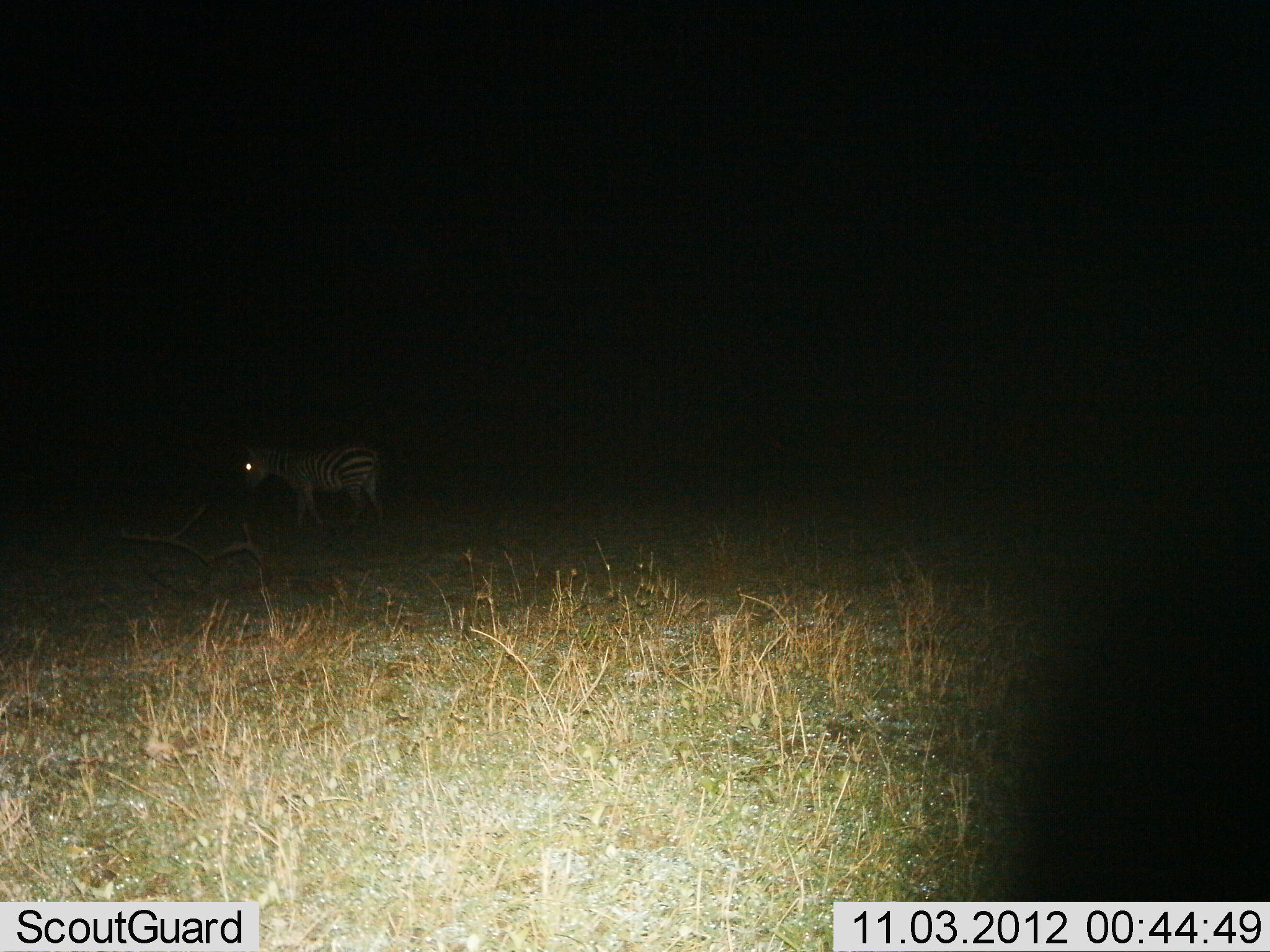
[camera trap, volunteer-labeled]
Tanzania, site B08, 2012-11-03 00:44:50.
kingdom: Animalia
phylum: Chordata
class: Mammalia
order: Perissodactyla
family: Equidae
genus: Equus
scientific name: Equus quagga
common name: plains zebra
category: zebra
Zebra (plains zebra) (Equus quagga), count 1. Behavior (volunteer vote fractions): standing 100%, resting 0%, moving 0%, interacting 0%. Young present (vote fraction): 0%. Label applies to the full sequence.